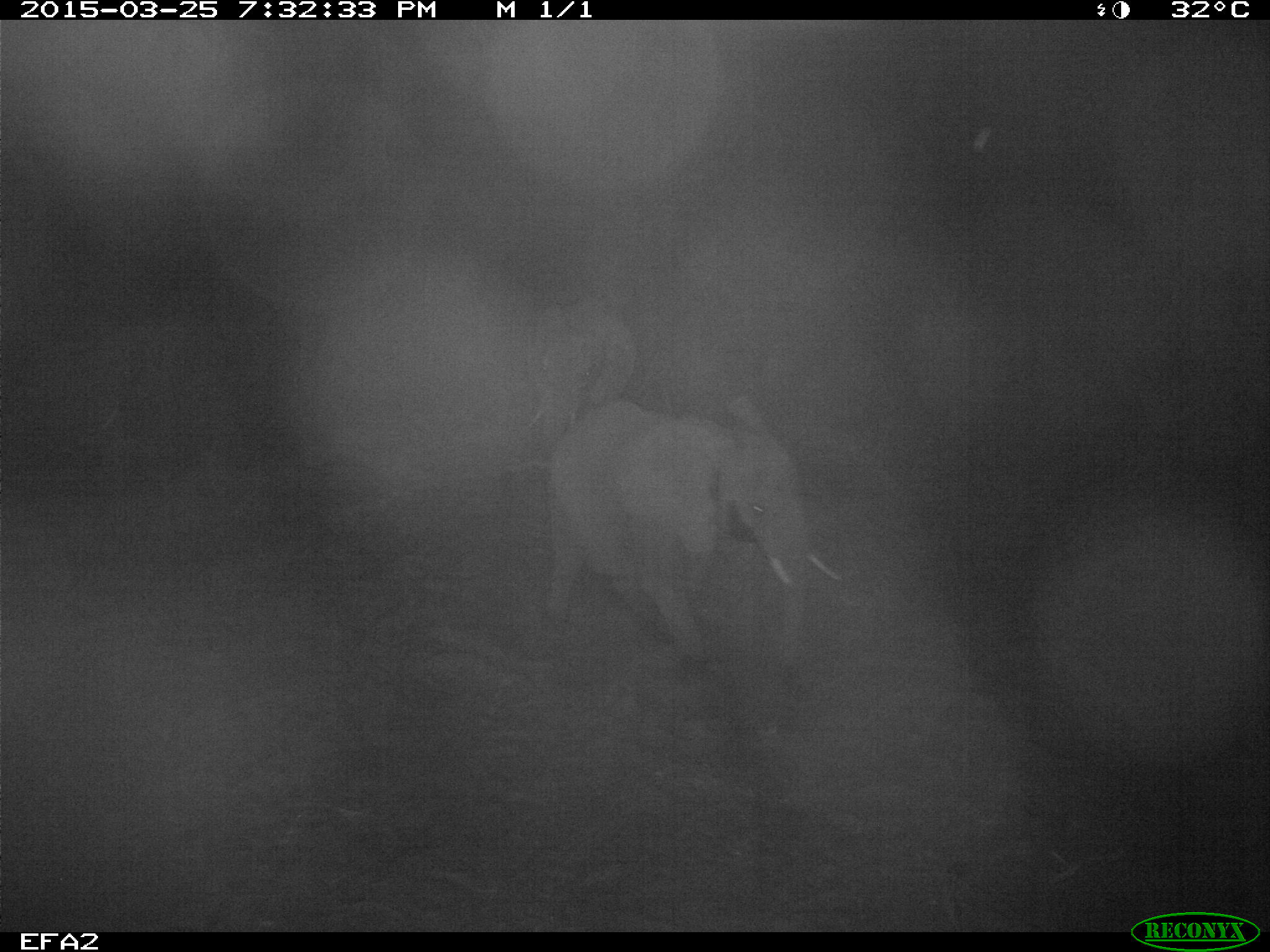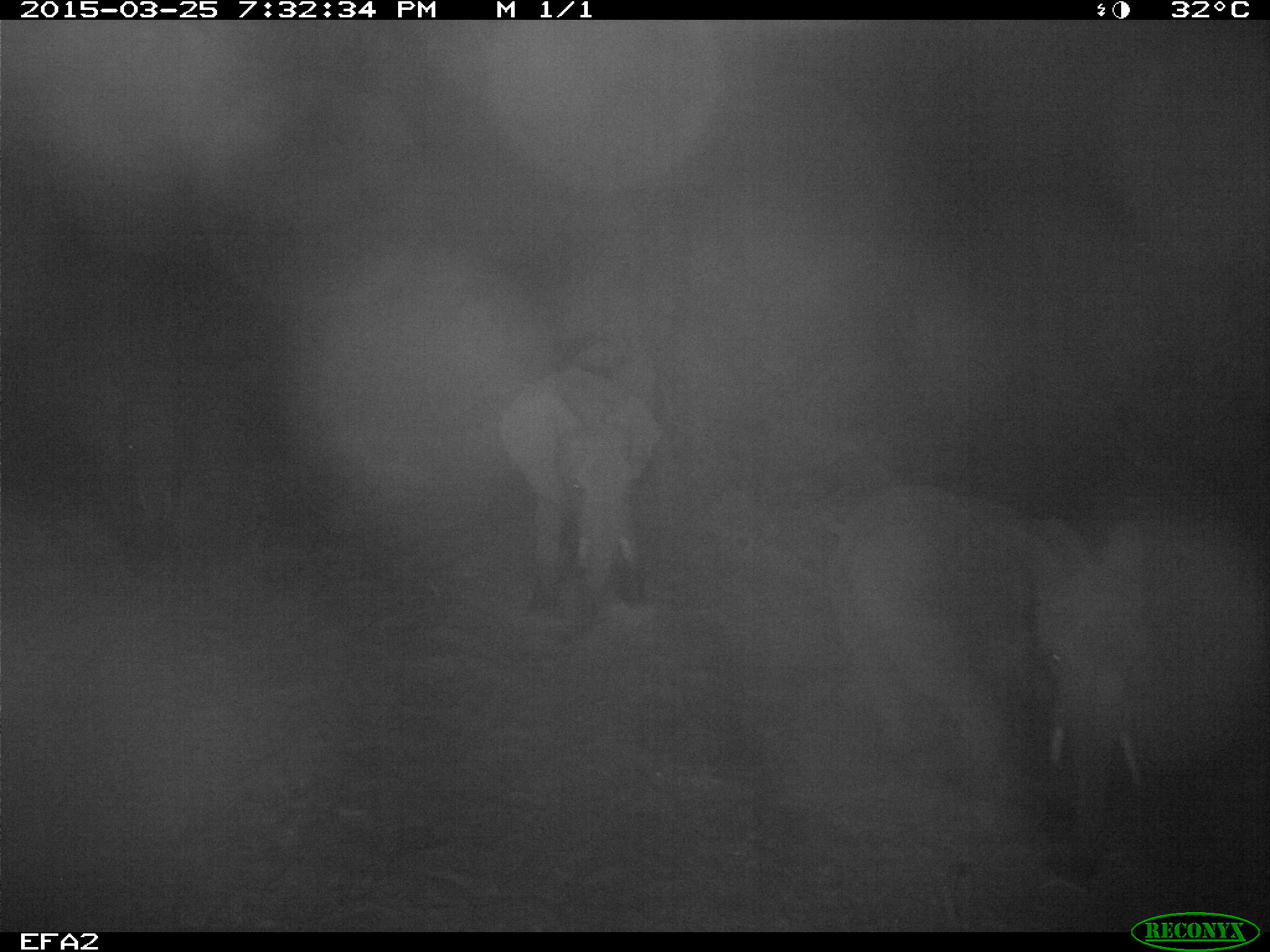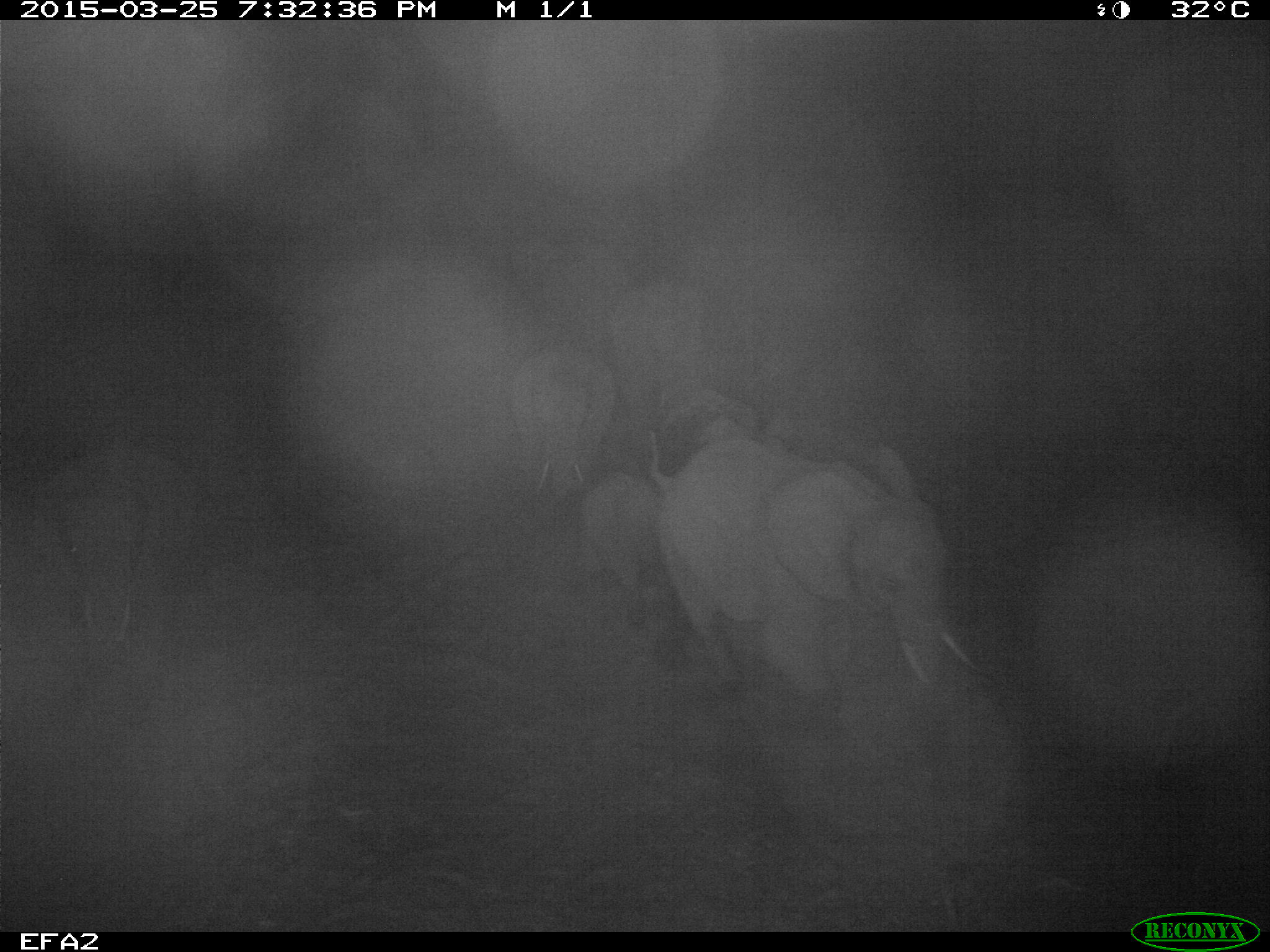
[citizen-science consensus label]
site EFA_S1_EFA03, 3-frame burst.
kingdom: Animalia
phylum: Chordata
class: Mammalia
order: Proboscidea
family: Elephantidae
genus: Loxodonta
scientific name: Loxodonta africana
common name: african bush elephant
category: elephant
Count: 7.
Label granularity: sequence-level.